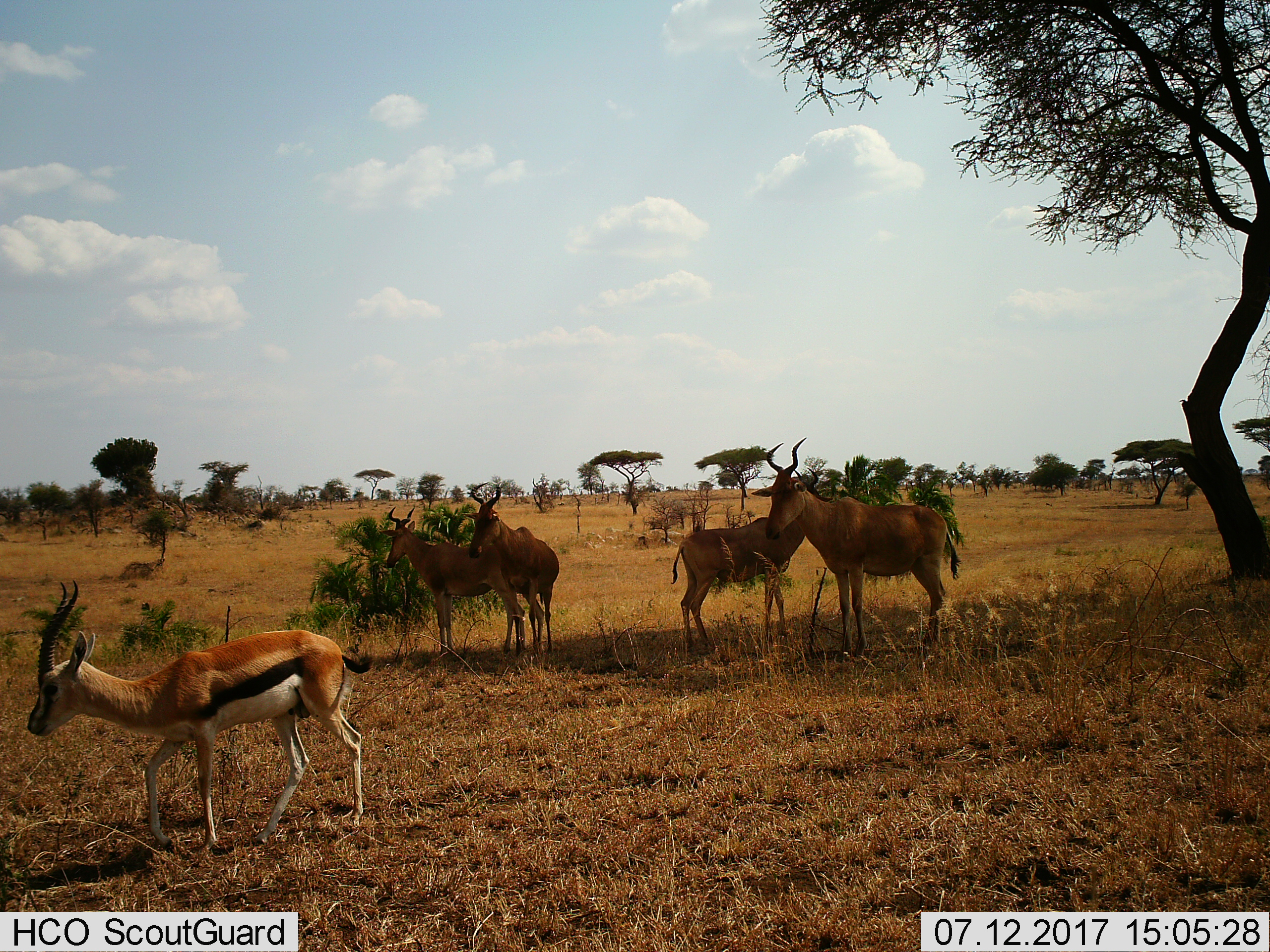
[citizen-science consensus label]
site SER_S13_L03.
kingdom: Animalia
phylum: Chordata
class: Mammalia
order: Artiodactyla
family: Bovidae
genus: Eudorcas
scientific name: Eudorcas thomsonii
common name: thomson's gazelle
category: gazellethomsons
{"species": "gazellethomsons (thomson's gazelle) (Eudorcas thomsonii)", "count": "1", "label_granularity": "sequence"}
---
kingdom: Animalia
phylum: Chordata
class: Mammalia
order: Artiodactyla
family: Bovidae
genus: Alcelaphus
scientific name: Alcelaphus buselaphus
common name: hartebeest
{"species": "hartebeest (Alcelaphus buselaphus)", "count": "4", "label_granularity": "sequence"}